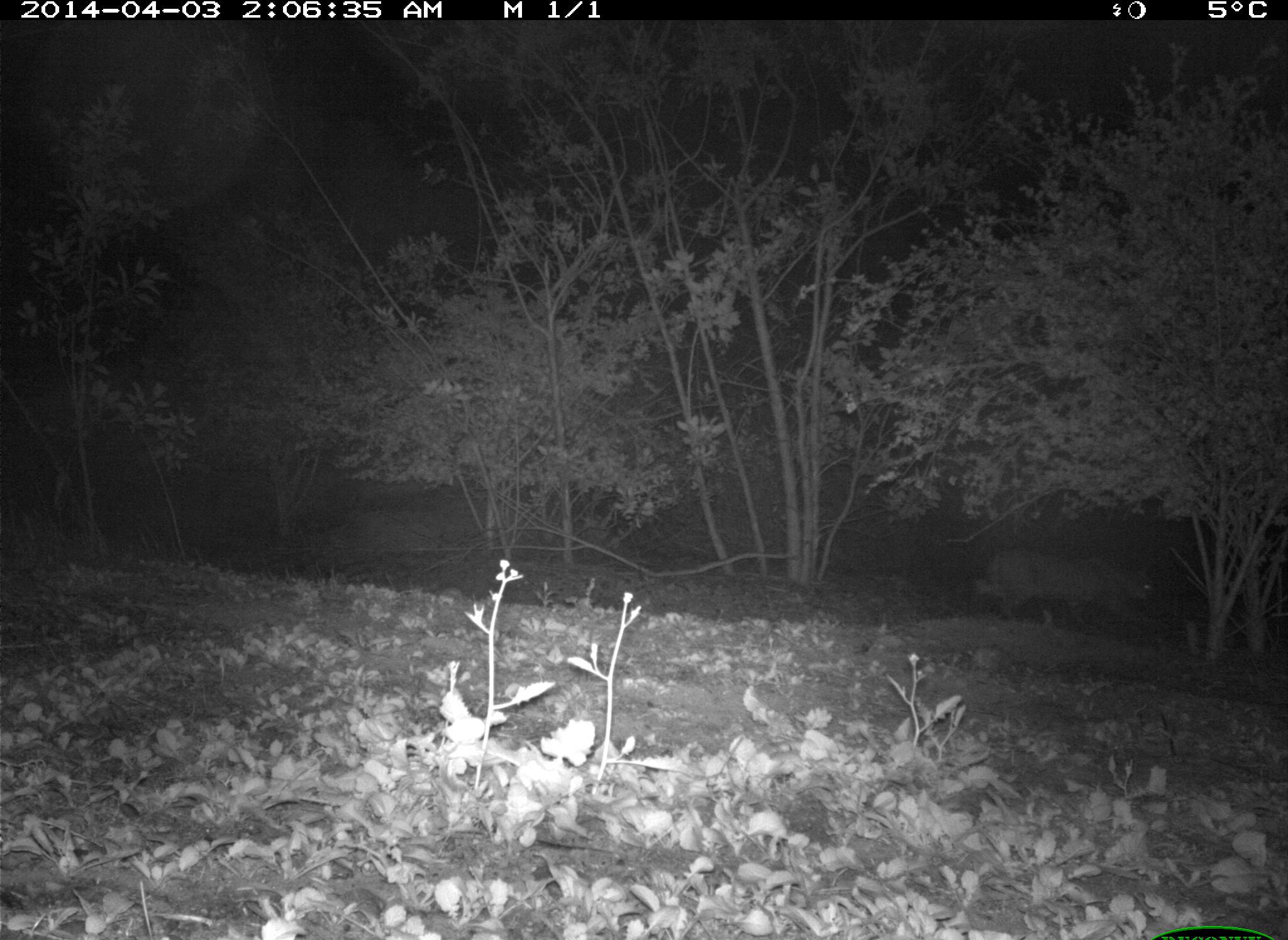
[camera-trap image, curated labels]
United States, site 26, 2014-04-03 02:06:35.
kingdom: Animalia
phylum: Chordata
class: Mammalia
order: Carnivora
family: Felidae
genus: Lynx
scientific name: Lynx rufus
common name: bobcat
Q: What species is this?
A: Bobcat (Lynx rufus).